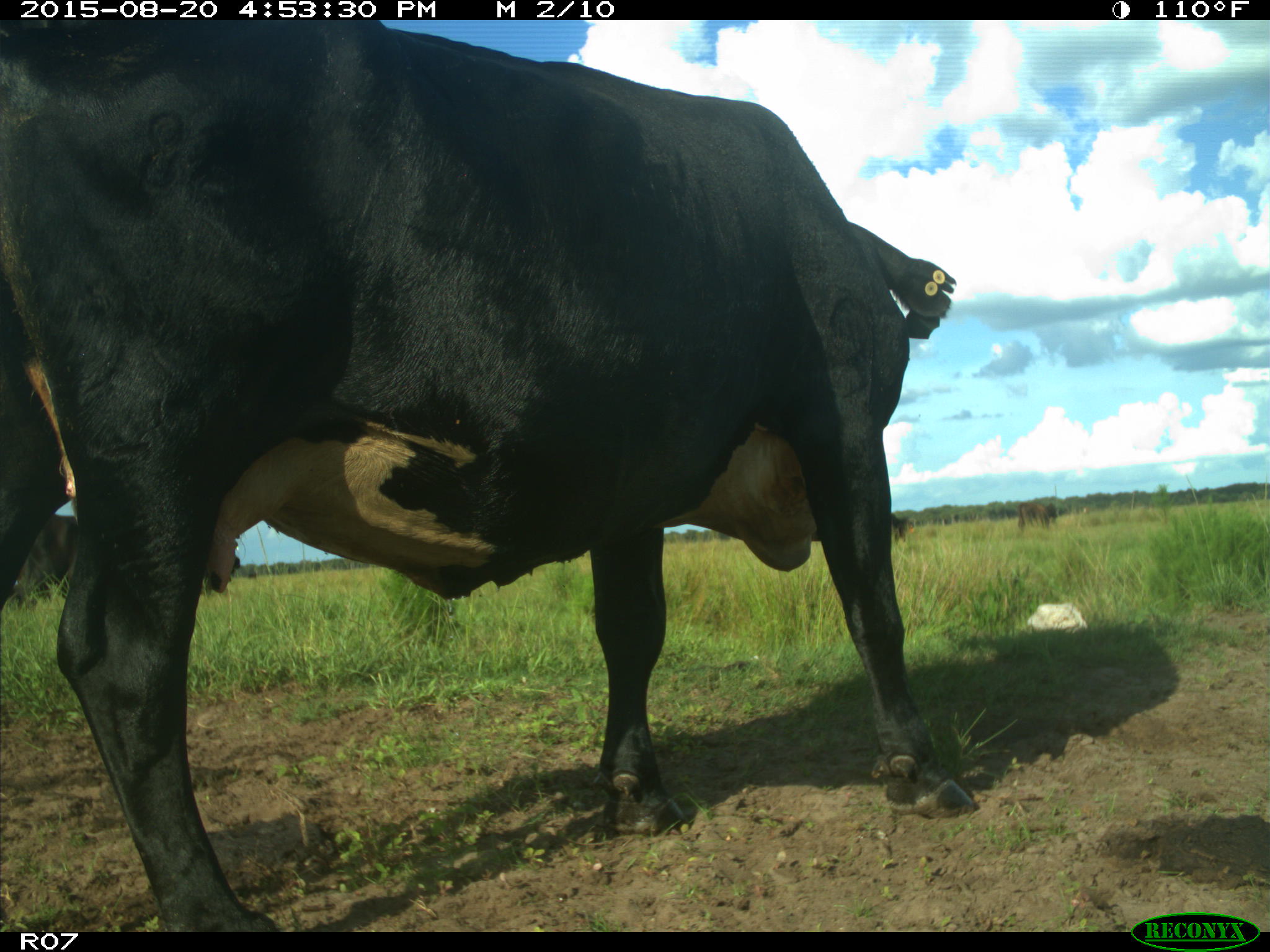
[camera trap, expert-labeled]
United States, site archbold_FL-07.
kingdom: Animalia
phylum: Chordata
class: Mammalia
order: Artiodactyla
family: Bovidae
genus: Bos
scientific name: Bos taurus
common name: domestic cow